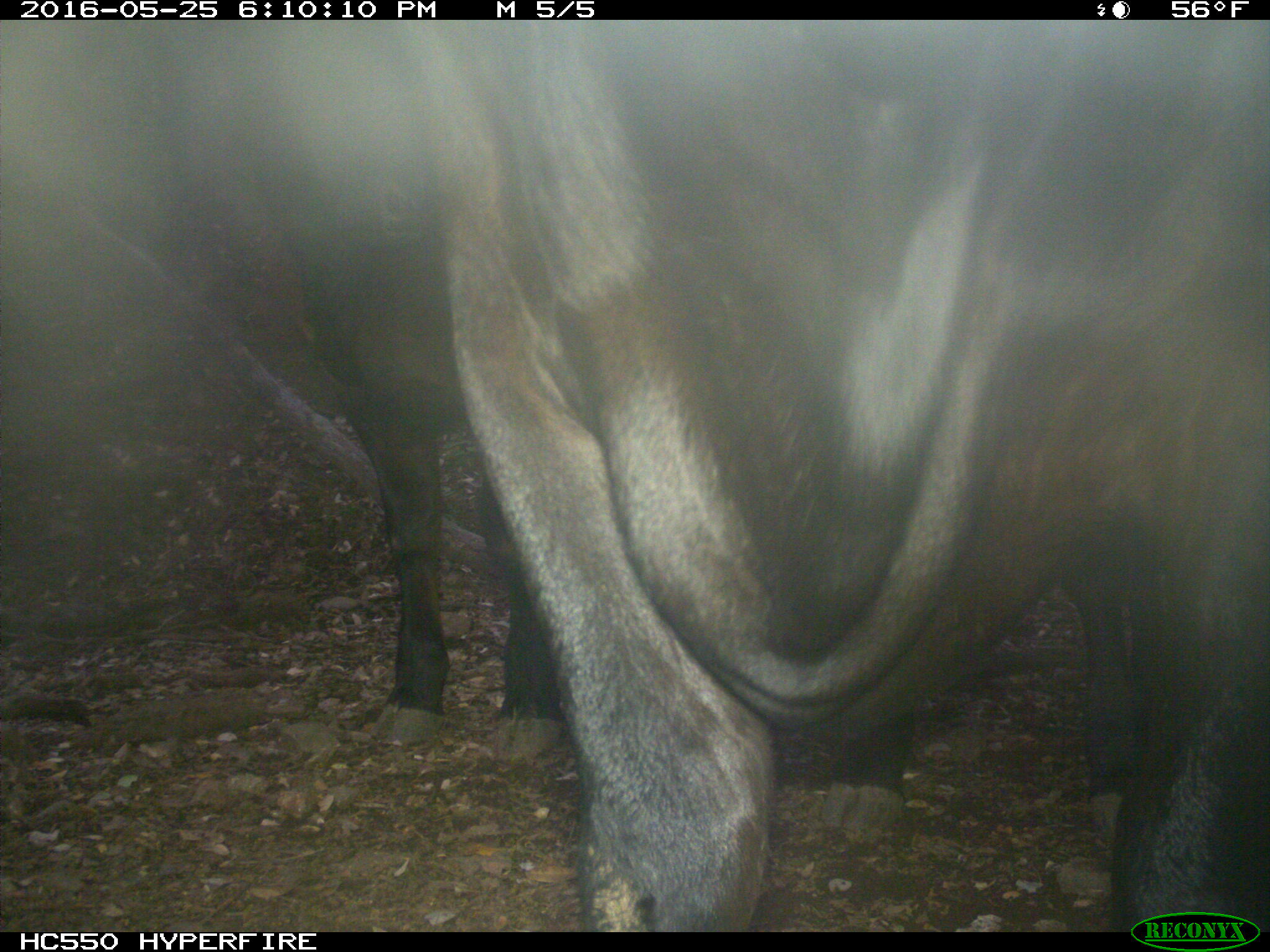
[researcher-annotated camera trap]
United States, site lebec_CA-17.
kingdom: Animalia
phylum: Chordata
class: Mammalia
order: Artiodactyla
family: Bovidae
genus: Bos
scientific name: Bos taurus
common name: domestic cow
Bos taurus (domestic cow).